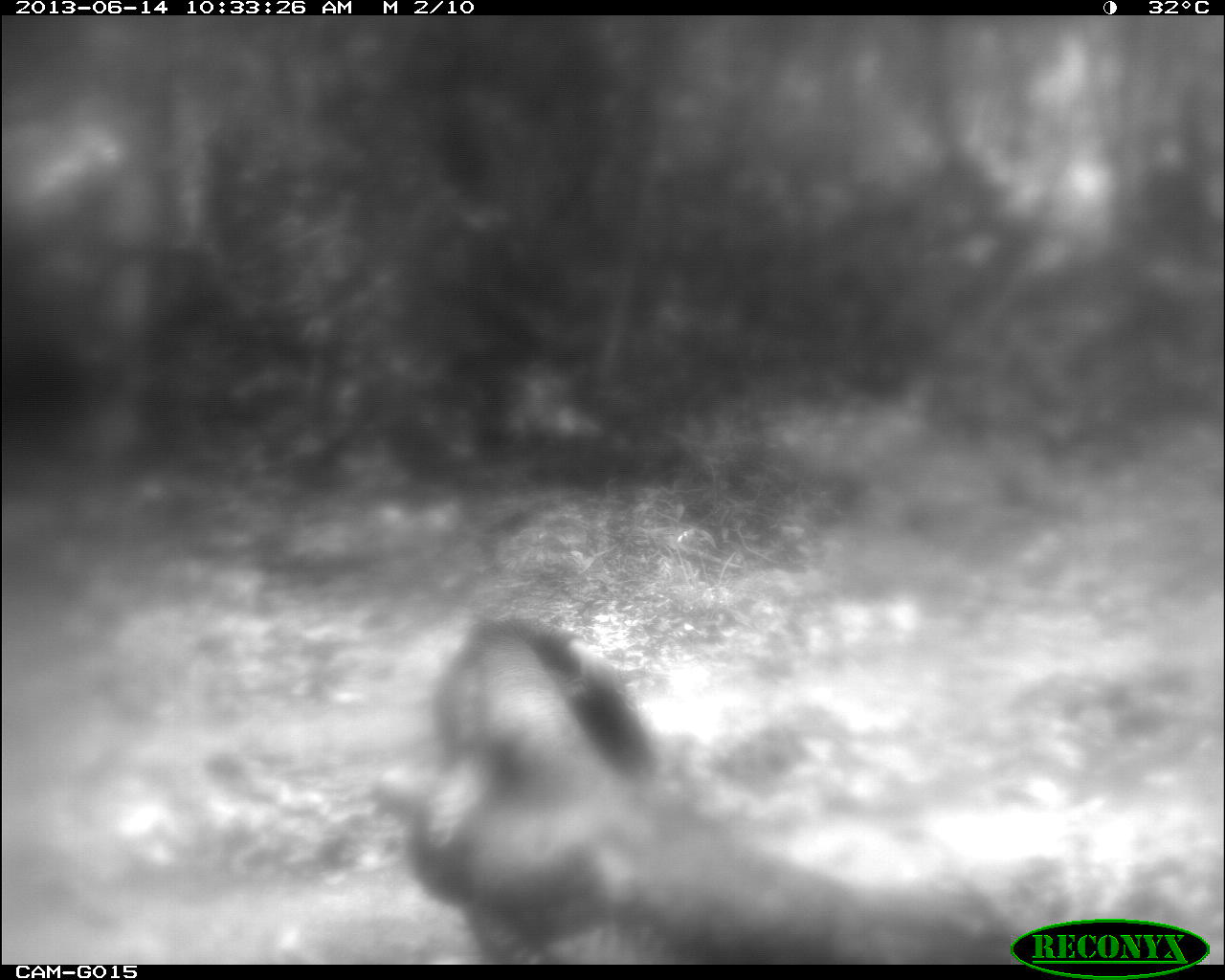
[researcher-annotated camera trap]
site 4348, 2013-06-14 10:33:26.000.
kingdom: Animalia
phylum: Chordata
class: Aves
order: Galliformes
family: Phasianidae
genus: Meleagris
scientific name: Meleagris ocellata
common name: ocellated turkey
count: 2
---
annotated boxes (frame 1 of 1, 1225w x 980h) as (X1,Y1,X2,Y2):
meleagris ocellata: (378,610,1018,960)